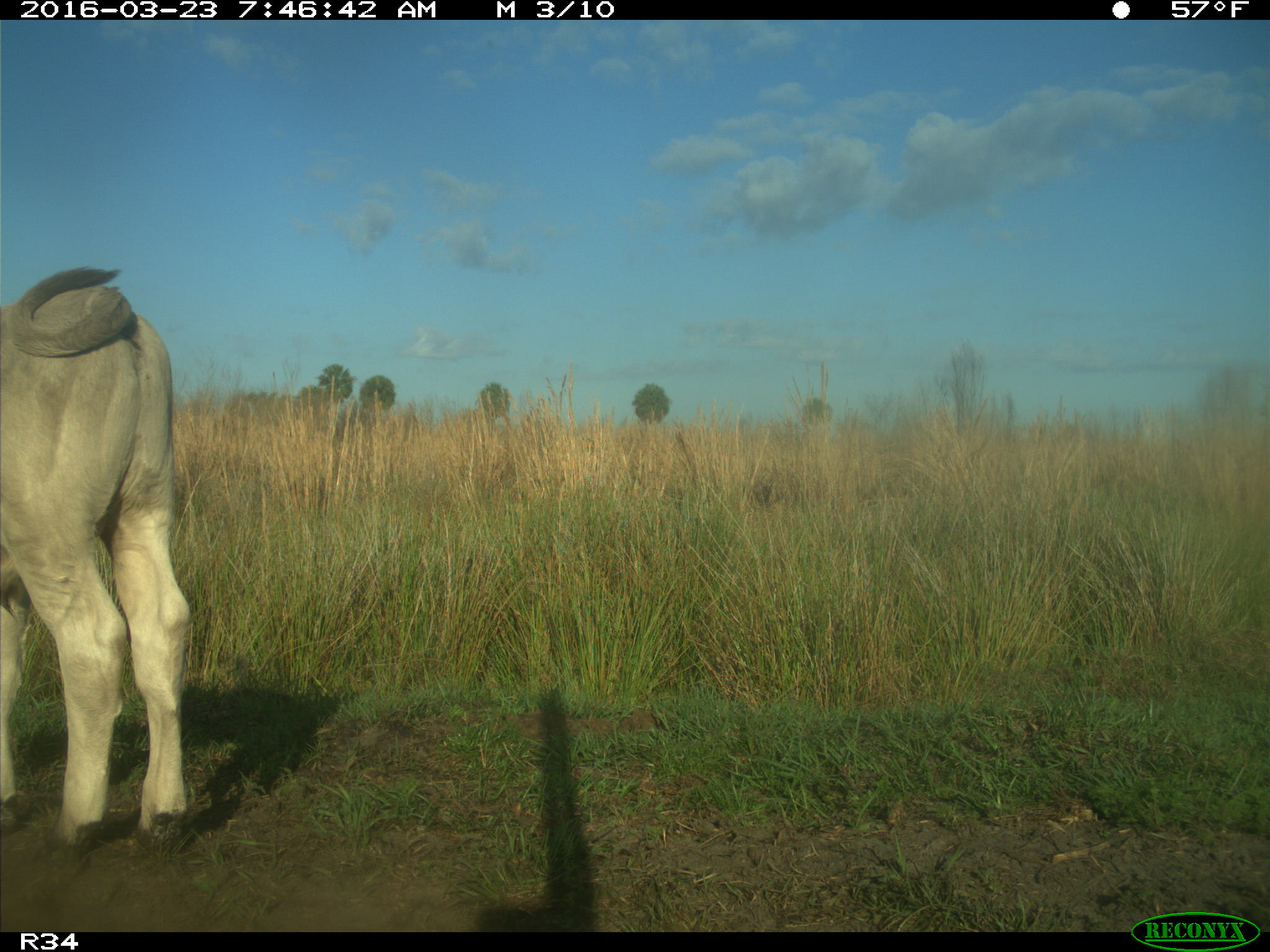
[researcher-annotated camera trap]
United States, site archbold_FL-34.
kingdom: Animalia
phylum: Chordata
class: Mammalia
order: Artiodactyla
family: Bovidae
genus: Bos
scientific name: Bos taurus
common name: domestic cow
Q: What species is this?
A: Bos taurus (domestic cow).